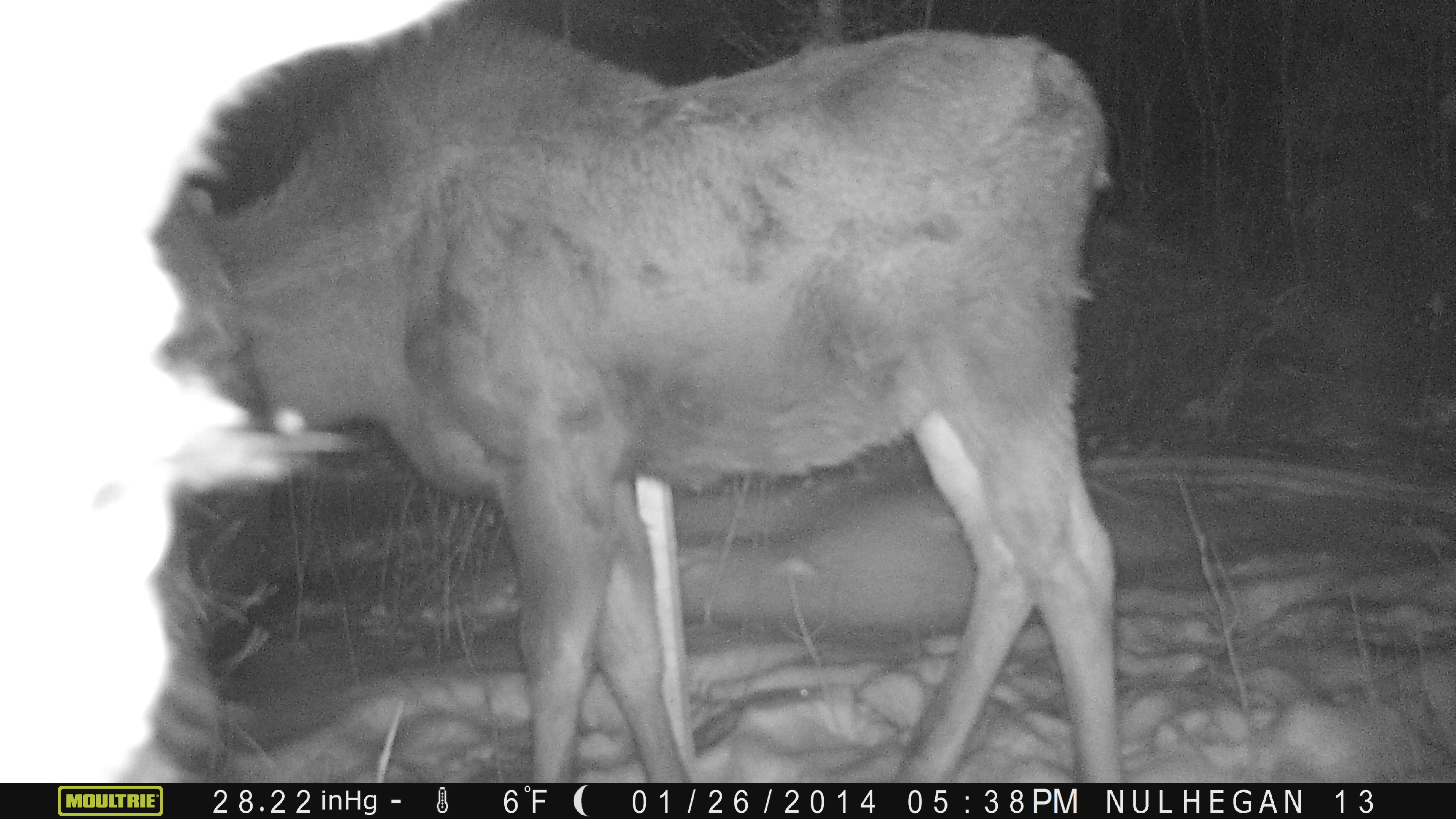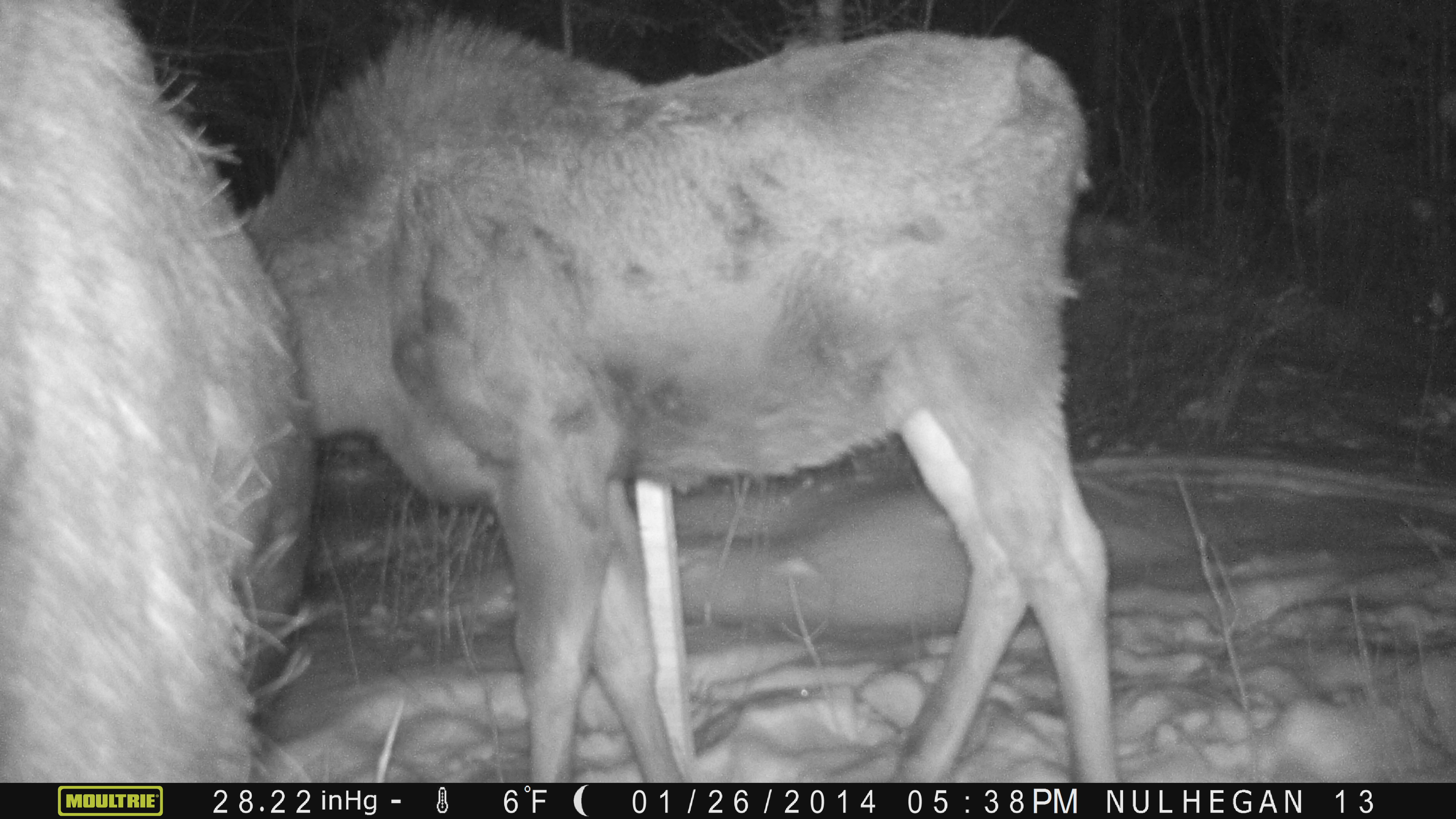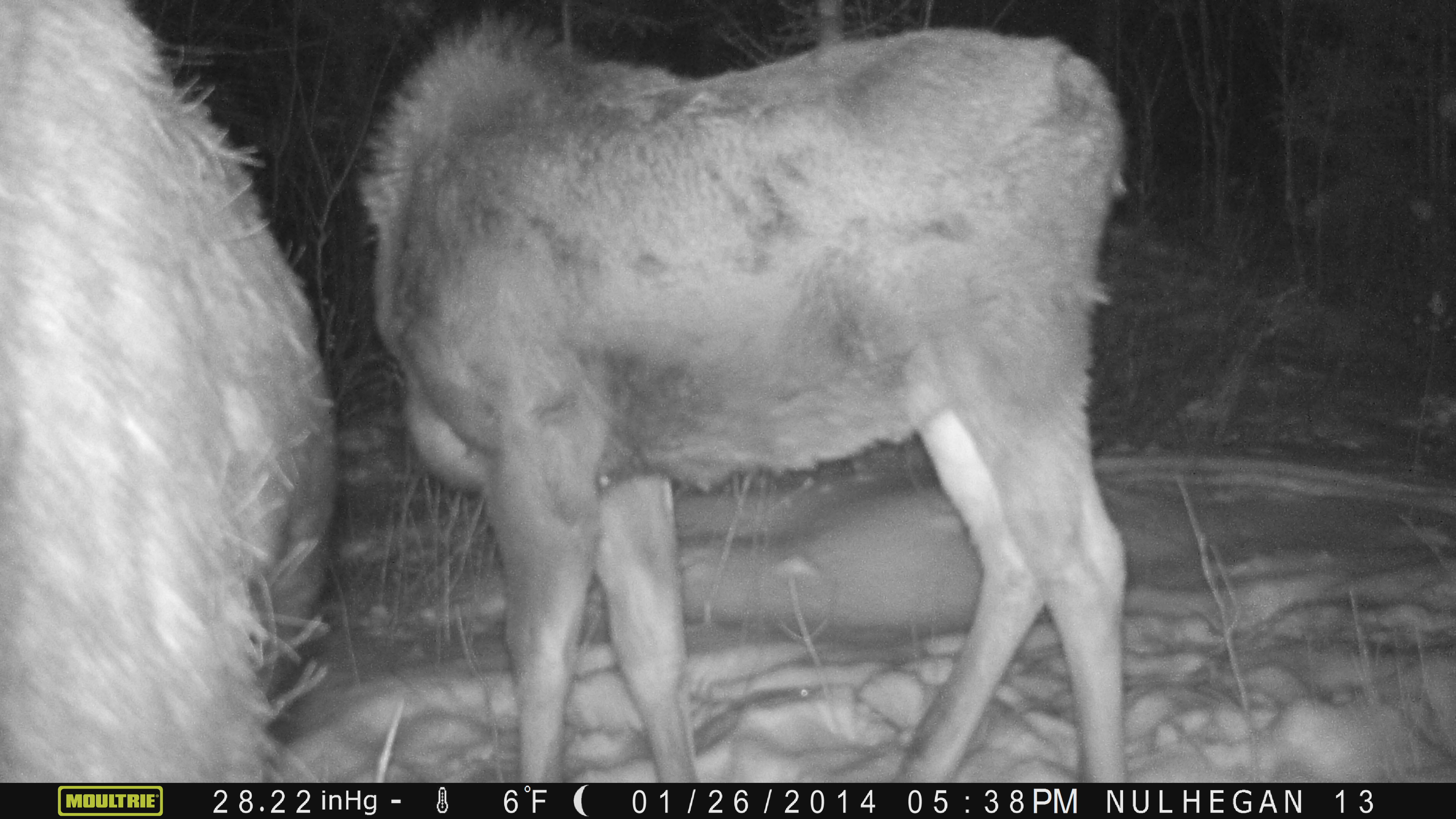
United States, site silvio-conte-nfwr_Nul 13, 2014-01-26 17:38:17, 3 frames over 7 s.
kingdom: Animalia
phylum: Chordata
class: Mammalia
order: Artiodactyla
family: Cervidae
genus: Alces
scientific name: Alces alces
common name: moose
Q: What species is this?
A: Moose (Alces alces).